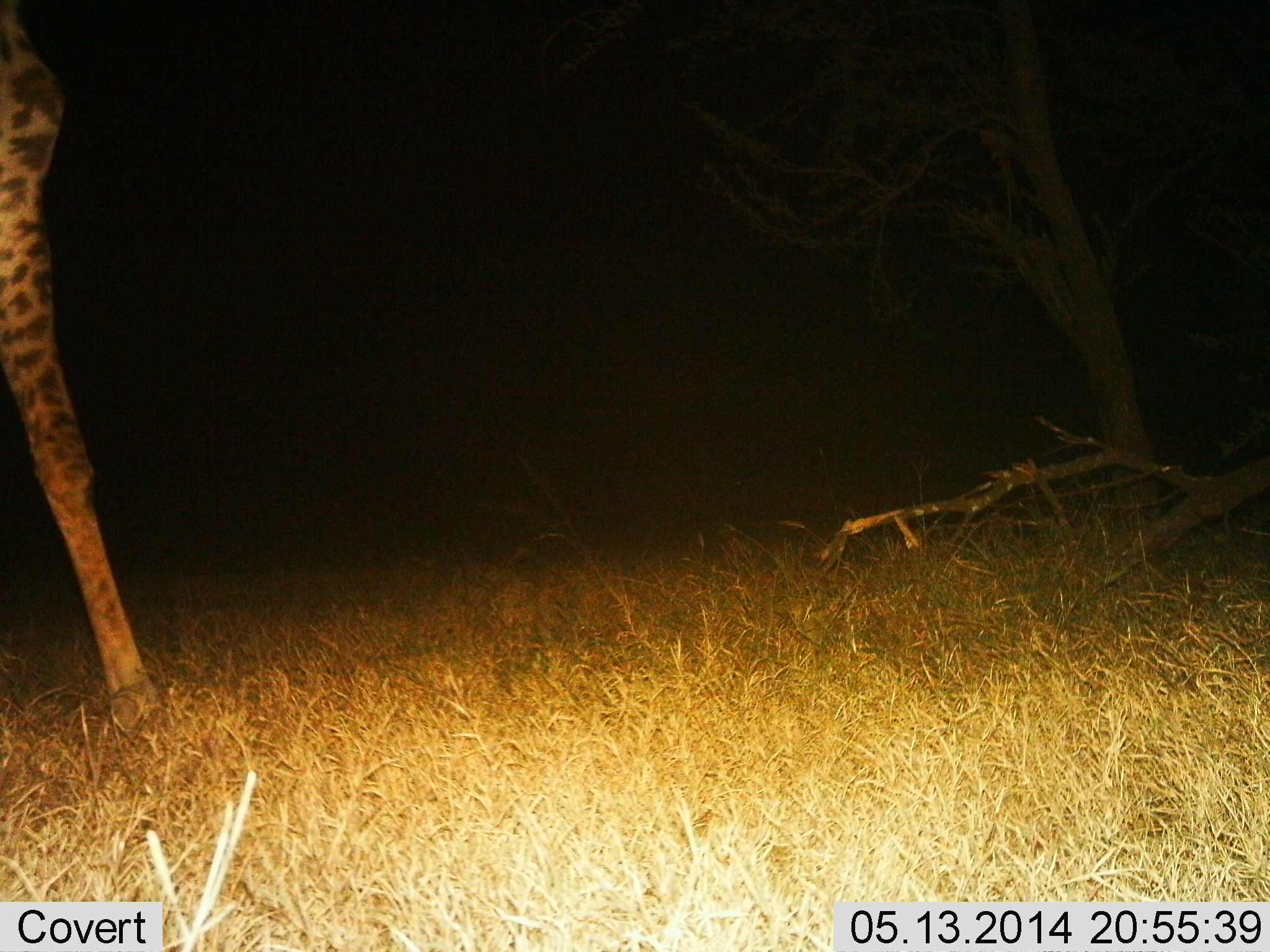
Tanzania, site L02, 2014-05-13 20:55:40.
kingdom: Animalia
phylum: Chordata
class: Mammalia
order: Artiodactyla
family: Giraffidae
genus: Giraffa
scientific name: Giraffa camelopardalis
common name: giraffe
Giraffe (Giraffa camelopardalis), count 1. Behavior (volunteer vote fractions): standing 60%, resting 0%, moving 50%, interacting 0%. Young present (vote fraction): 0%. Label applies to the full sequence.